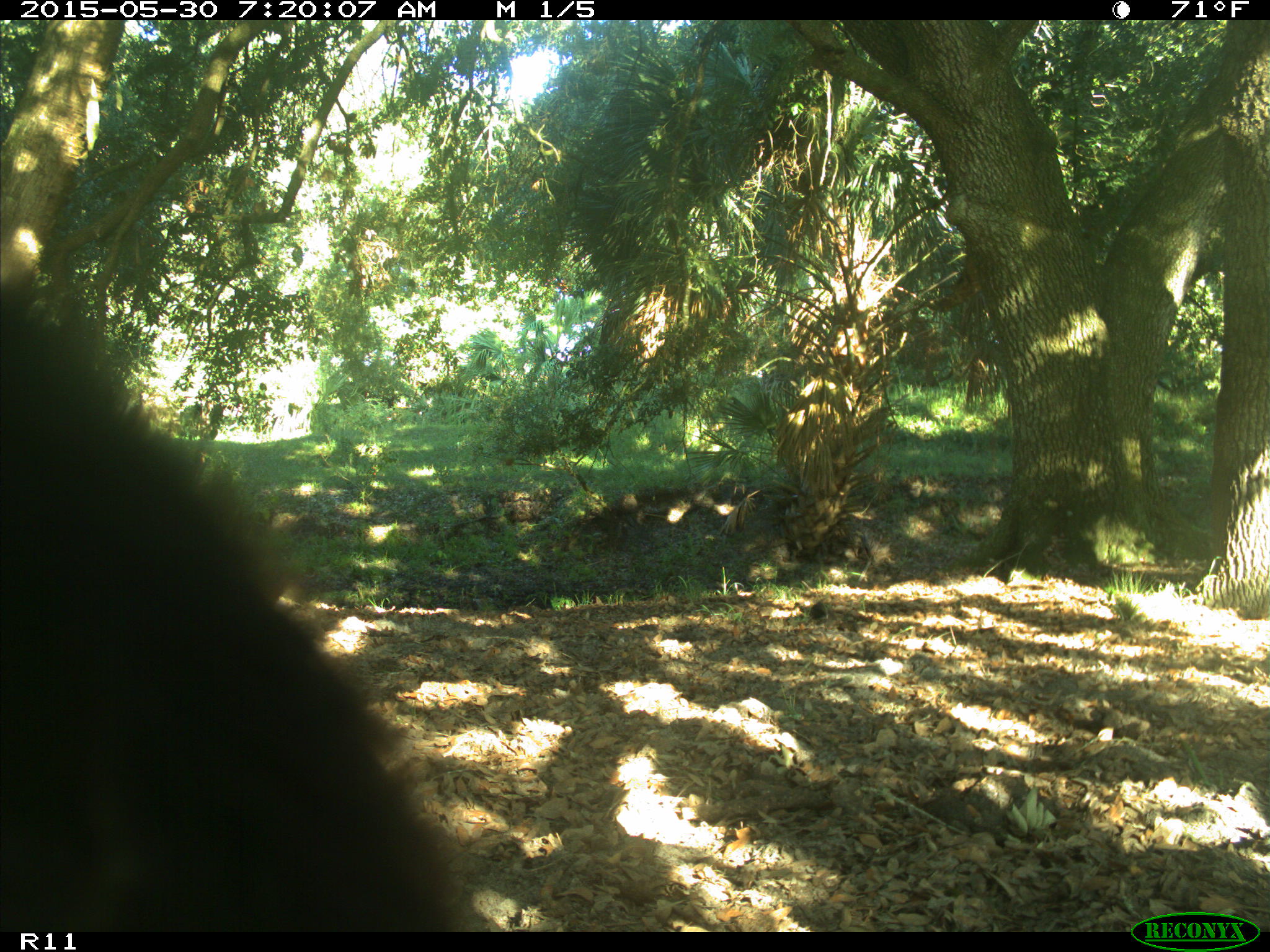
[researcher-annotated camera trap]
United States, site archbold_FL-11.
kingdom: Animalia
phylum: Chordata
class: Mammalia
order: Artiodactyla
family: Bovidae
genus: Bos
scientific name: Bos taurus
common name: domestic cow